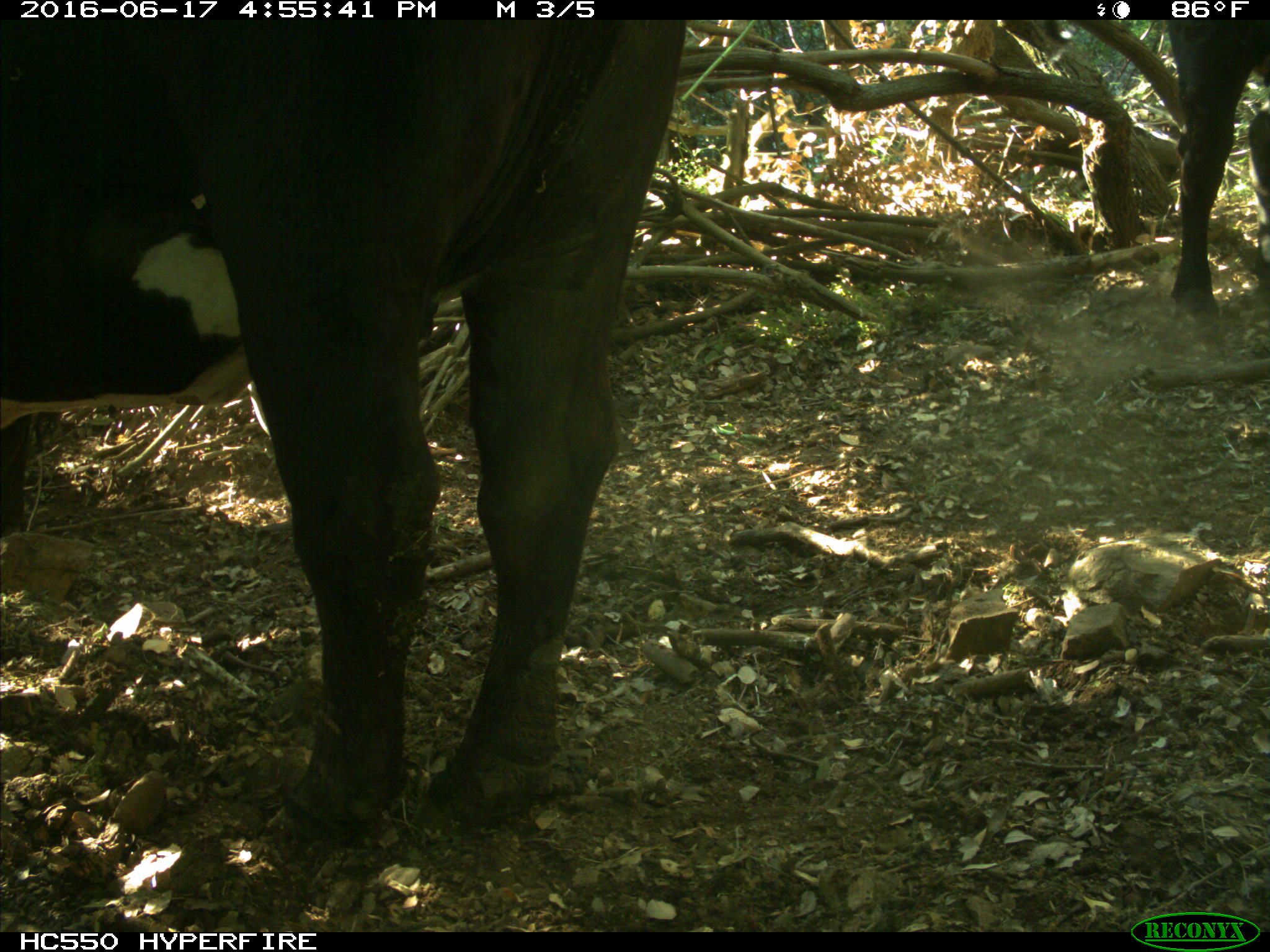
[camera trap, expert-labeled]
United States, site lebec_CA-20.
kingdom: Animalia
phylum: Chordata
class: Mammalia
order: Artiodactyla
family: Bovidae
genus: Bos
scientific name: Bos taurus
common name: domestic cow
Bos taurus (domestic cow).